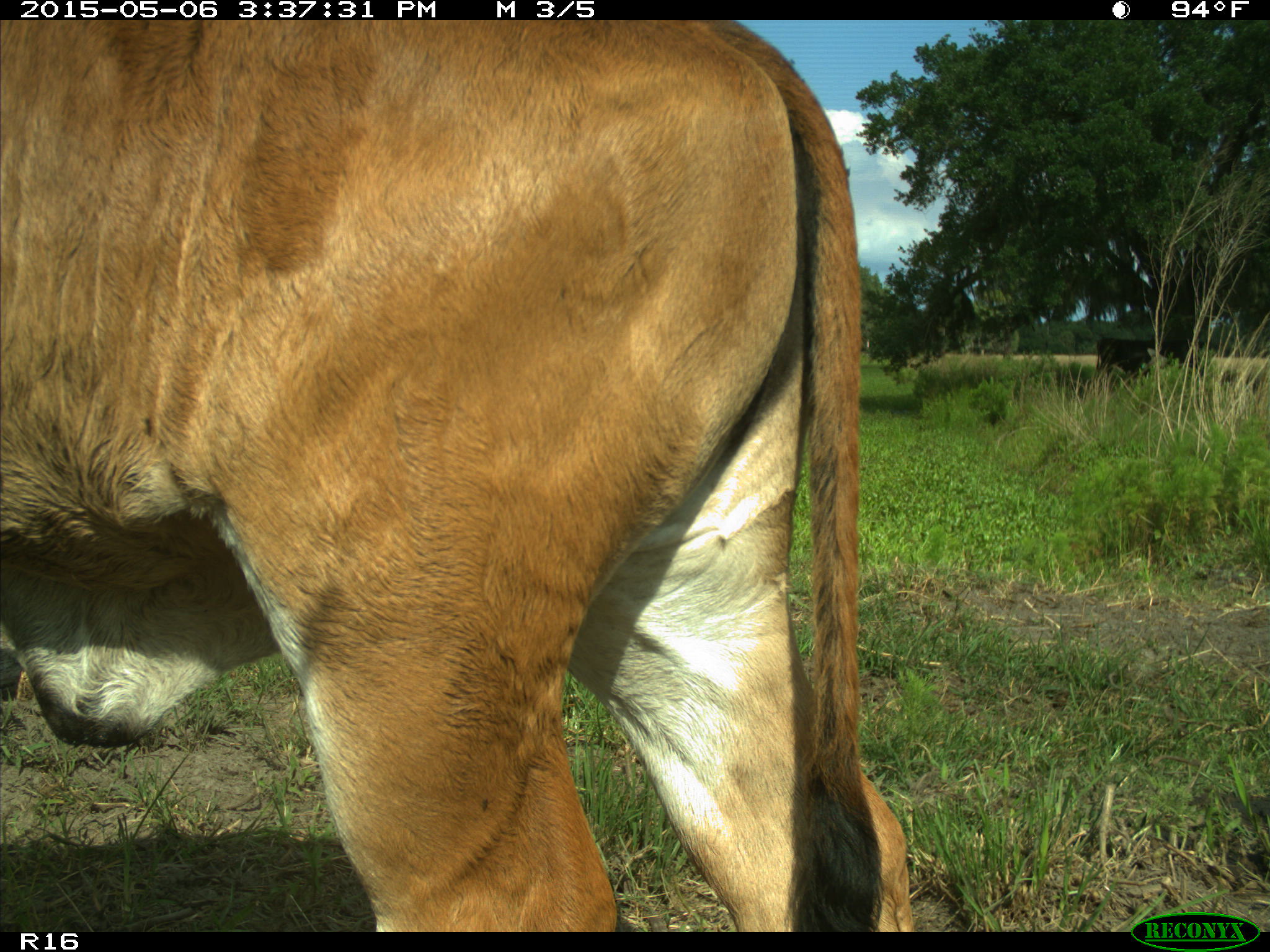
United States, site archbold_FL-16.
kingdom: Animalia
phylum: Chordata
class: Mammalia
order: Artiodactyla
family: Bovidae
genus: Bos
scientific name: Bos taurus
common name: domestic cow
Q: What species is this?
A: Bos taurus (domestic cow).